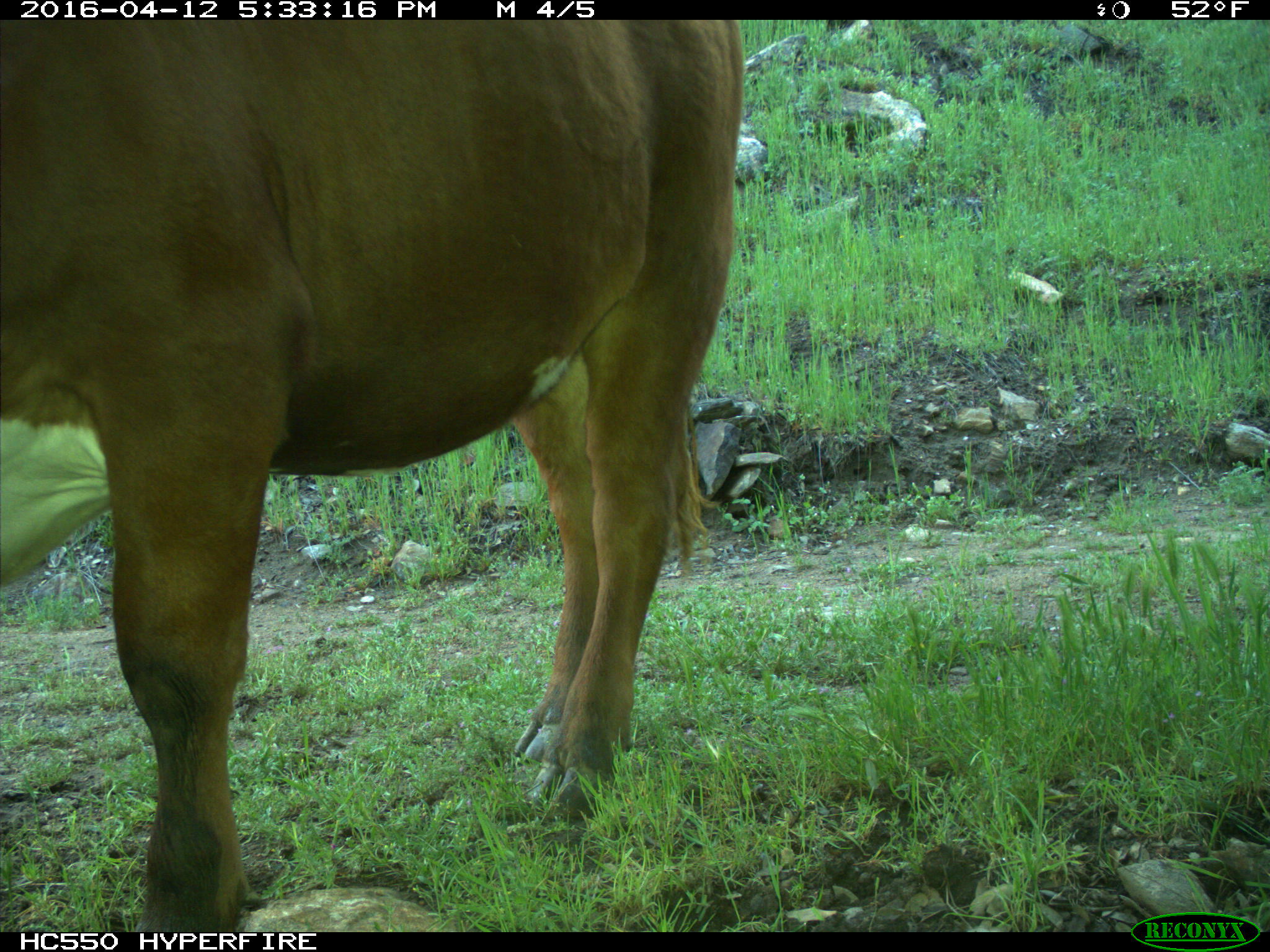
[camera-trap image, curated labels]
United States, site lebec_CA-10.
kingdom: Animalia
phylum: Chordata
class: Mammalia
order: Artiodactyla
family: Bovidae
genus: Bos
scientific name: Bos taurus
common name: domestic cow